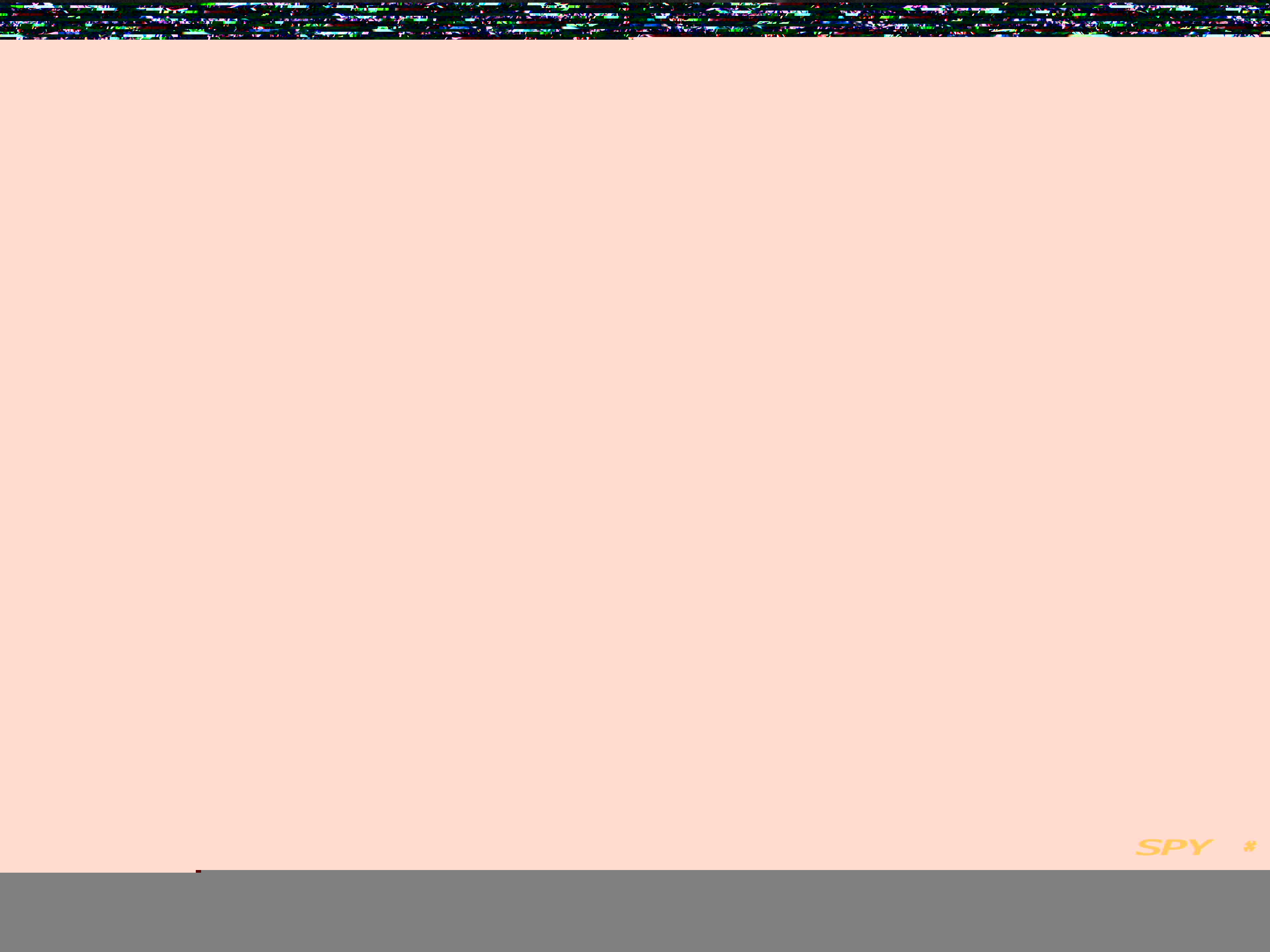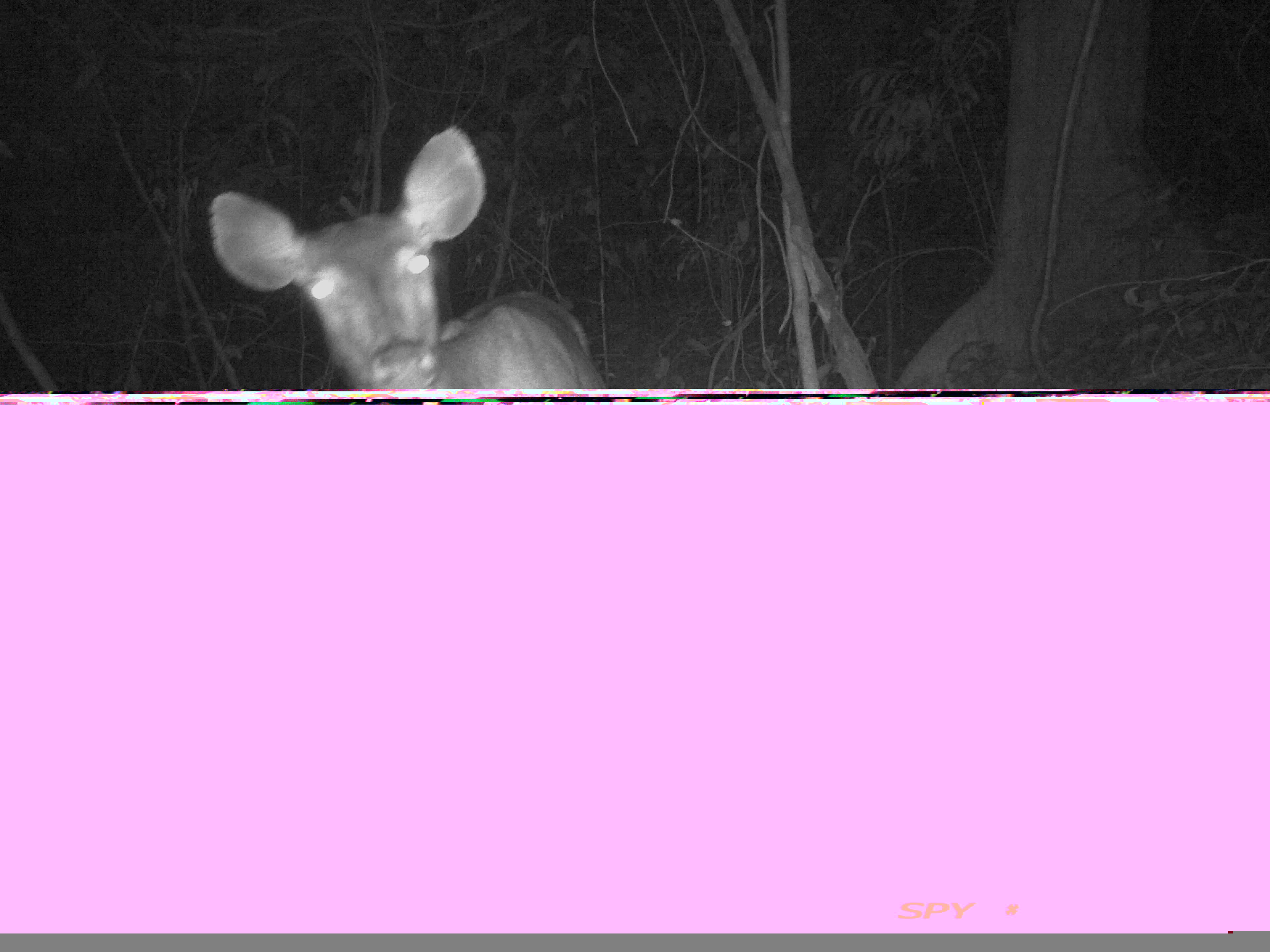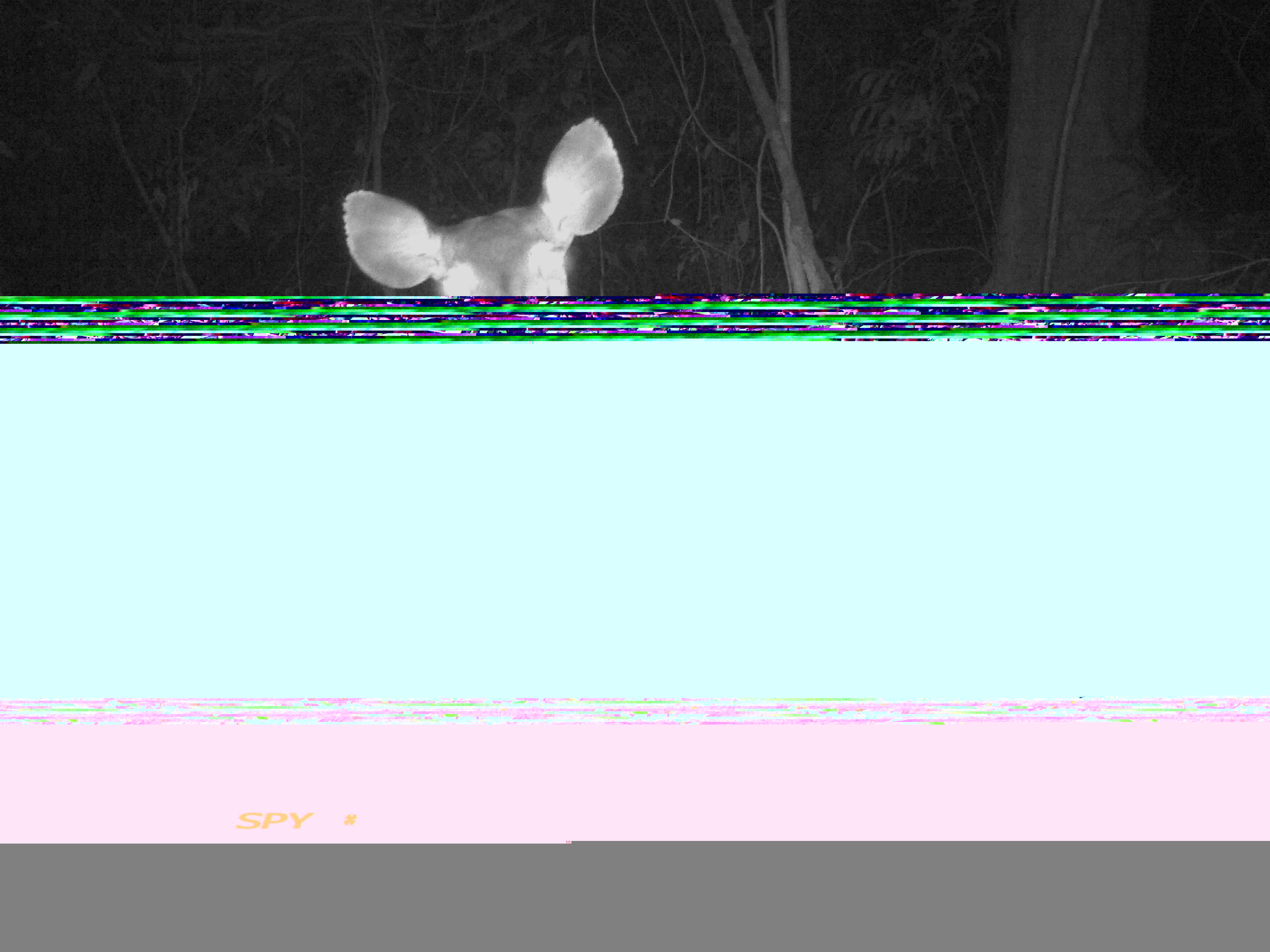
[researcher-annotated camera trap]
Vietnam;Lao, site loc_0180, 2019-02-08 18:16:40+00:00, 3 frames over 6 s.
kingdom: Animalia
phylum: Chordata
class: Mammalia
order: Artiodactyla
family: Cervidae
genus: Rusa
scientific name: Rusa unicolor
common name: sambar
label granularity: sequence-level